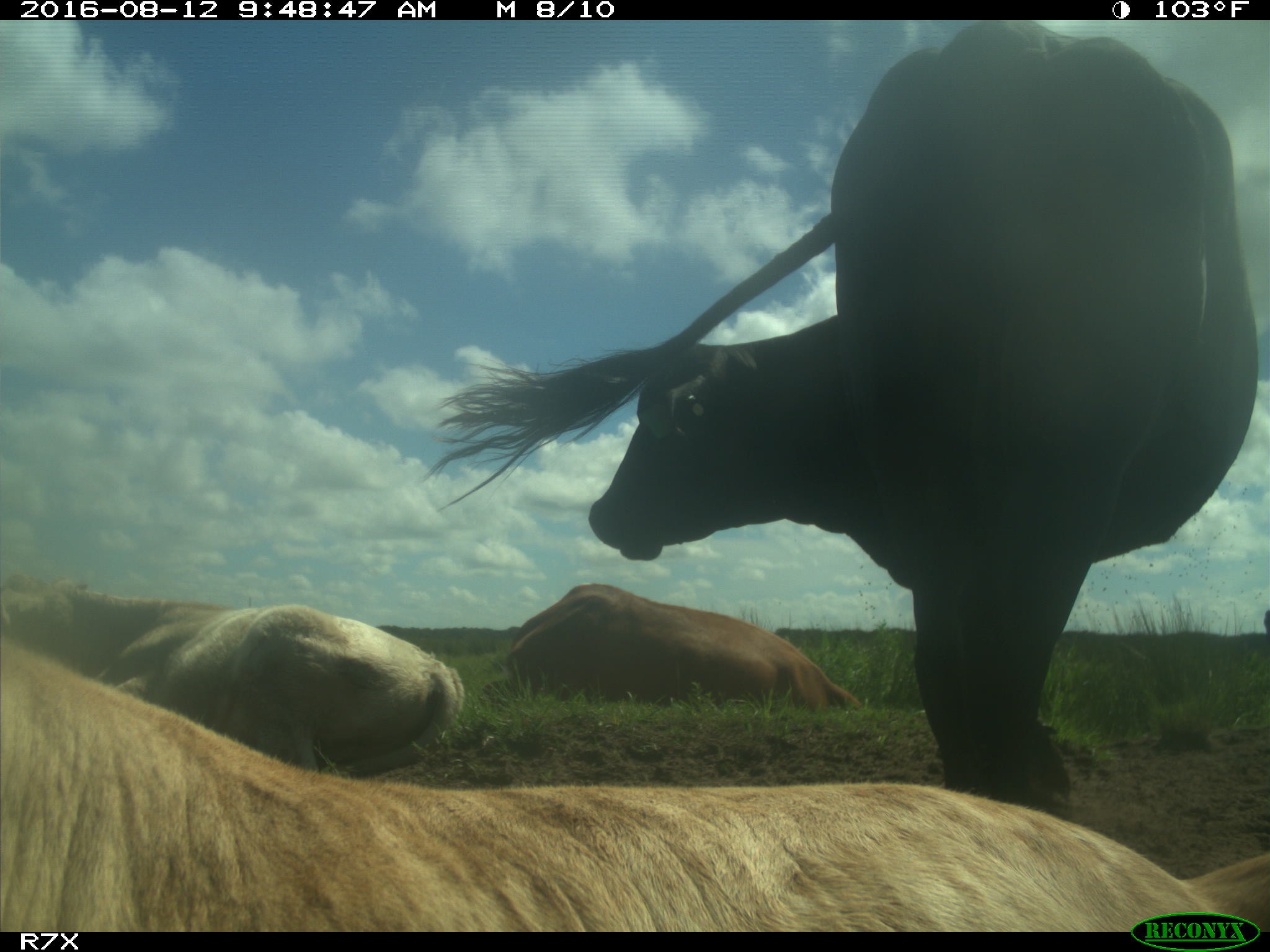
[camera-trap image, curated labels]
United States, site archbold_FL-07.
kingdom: Animalia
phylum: Chordata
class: Mammalia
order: Artiodactyla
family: Bovidae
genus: Bos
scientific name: Bos taurus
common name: domestic cow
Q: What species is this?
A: Bos taurus (domestic cow).